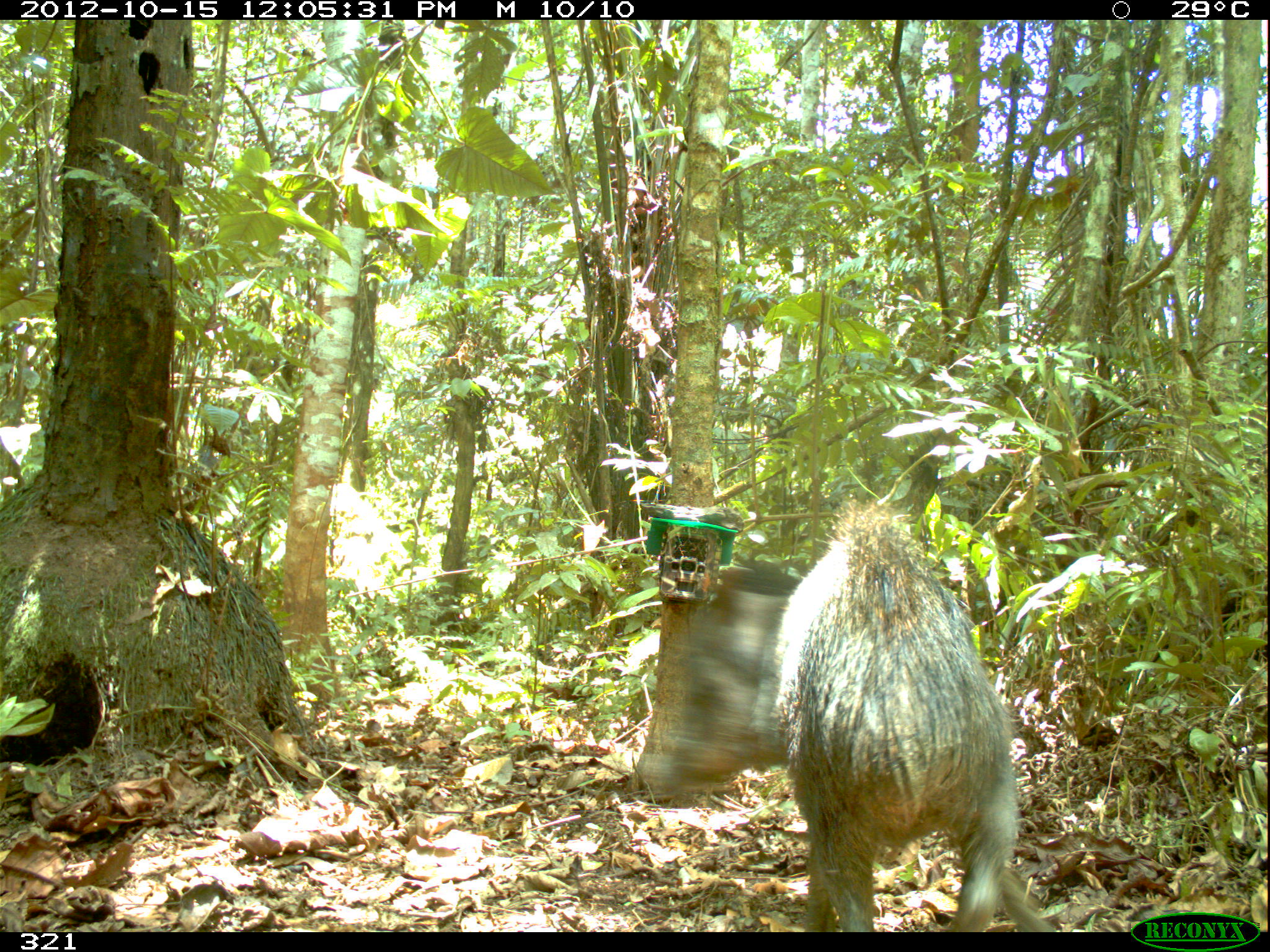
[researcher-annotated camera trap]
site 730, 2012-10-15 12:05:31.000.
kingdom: Animalia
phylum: Chordata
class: Mammalia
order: Artiodactyla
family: Tayassuidae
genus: Tayassu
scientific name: Tayassu pecari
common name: white-lipped peccary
Tayassu pecari (white-lipped peccary).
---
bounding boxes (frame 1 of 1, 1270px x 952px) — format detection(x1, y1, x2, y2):
tayassu pecari: detection(644, 496, 1061, 932)